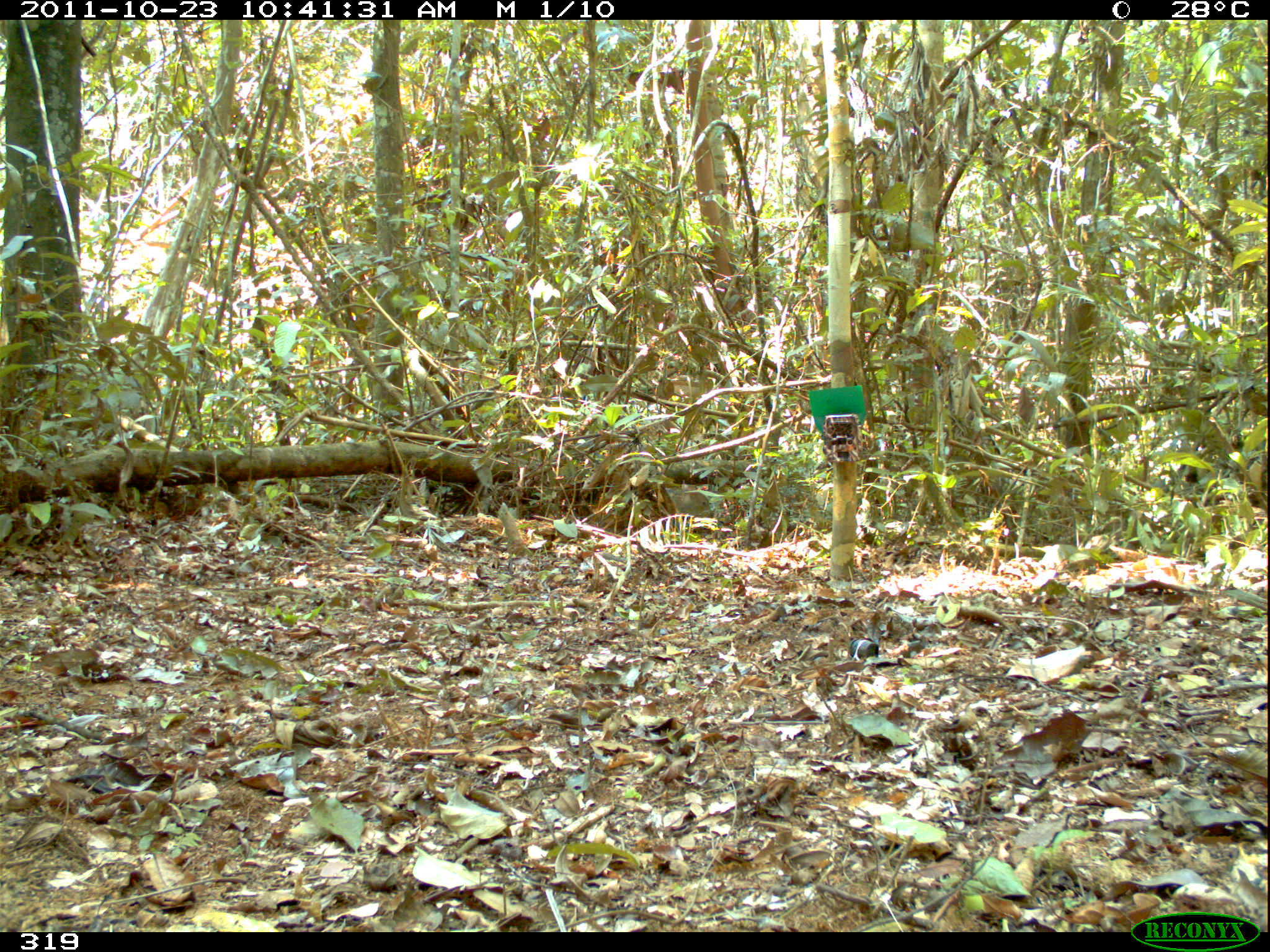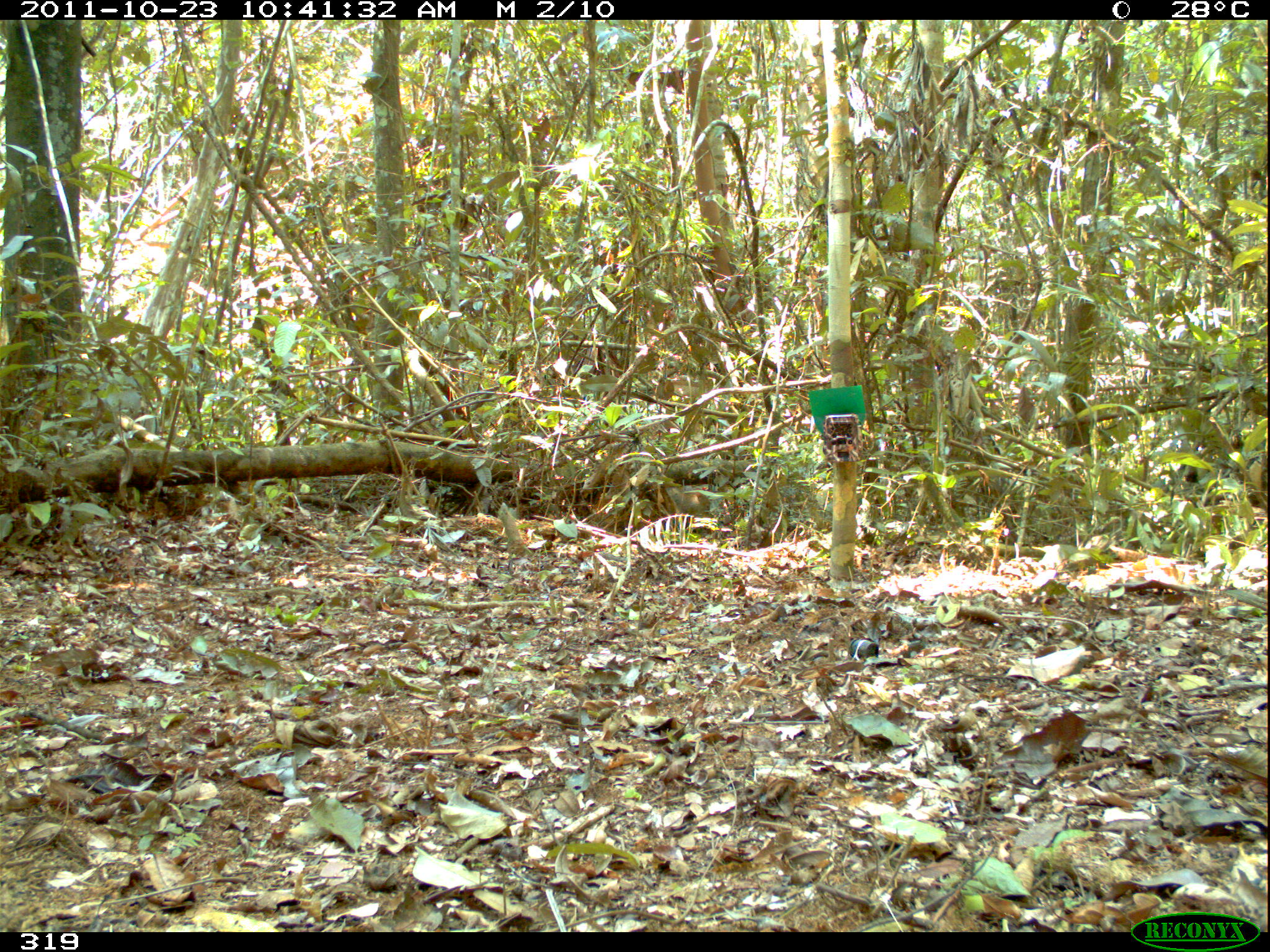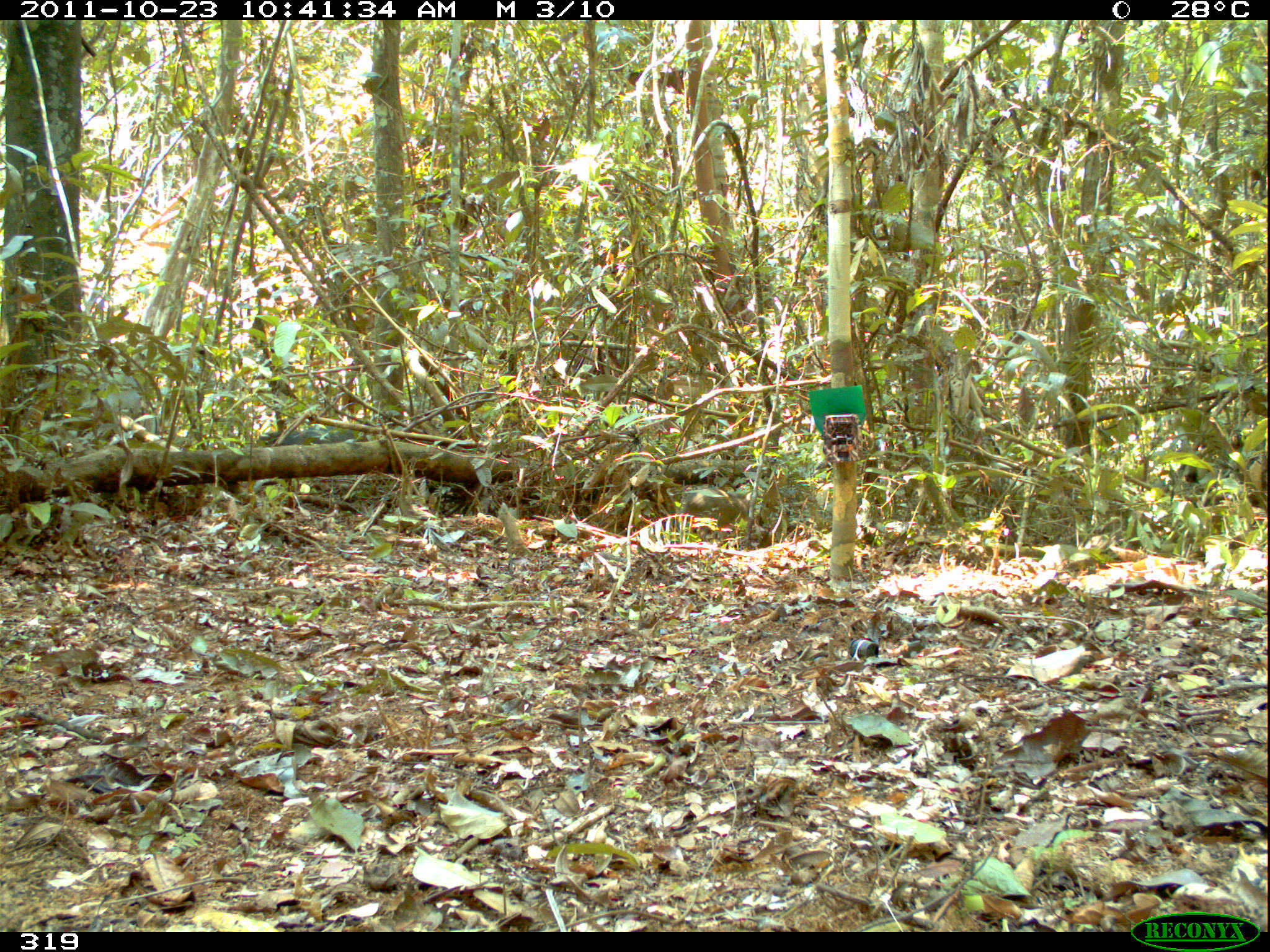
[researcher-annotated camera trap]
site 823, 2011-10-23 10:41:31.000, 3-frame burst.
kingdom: Animalia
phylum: Chordata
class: Mammalia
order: Artiodactyla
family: Tayassuidae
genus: Pecari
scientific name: Pecari tajacu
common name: collared peccary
Pecari tajacu (collared peccary).